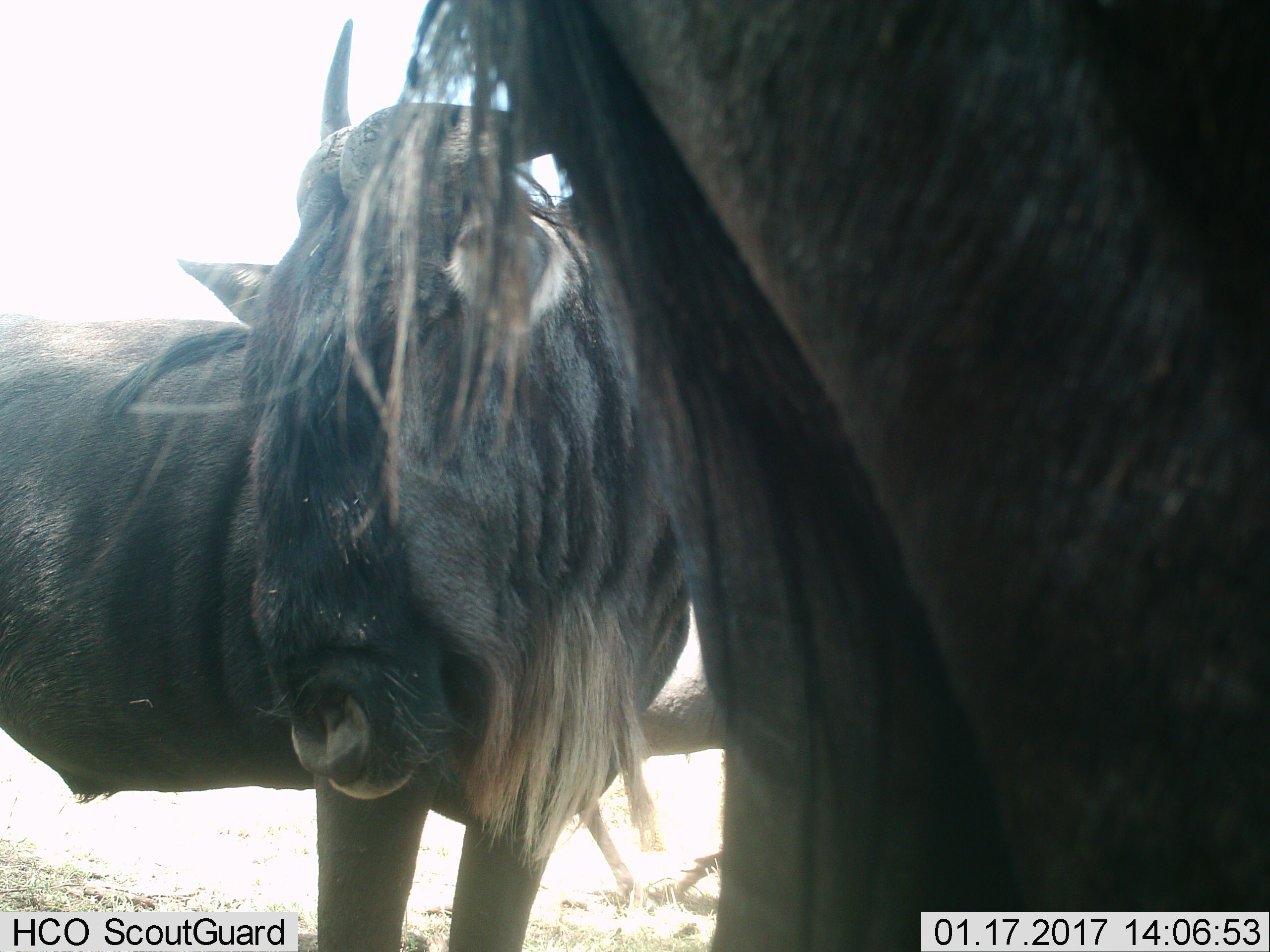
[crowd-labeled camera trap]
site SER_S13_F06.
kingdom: Animalia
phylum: Chordata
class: Mammalia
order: Artiodactyla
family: Bovidae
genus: Connochaetes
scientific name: Connochaetes taurinus taurinus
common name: blue wildebeest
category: wildebeestblue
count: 3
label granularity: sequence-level